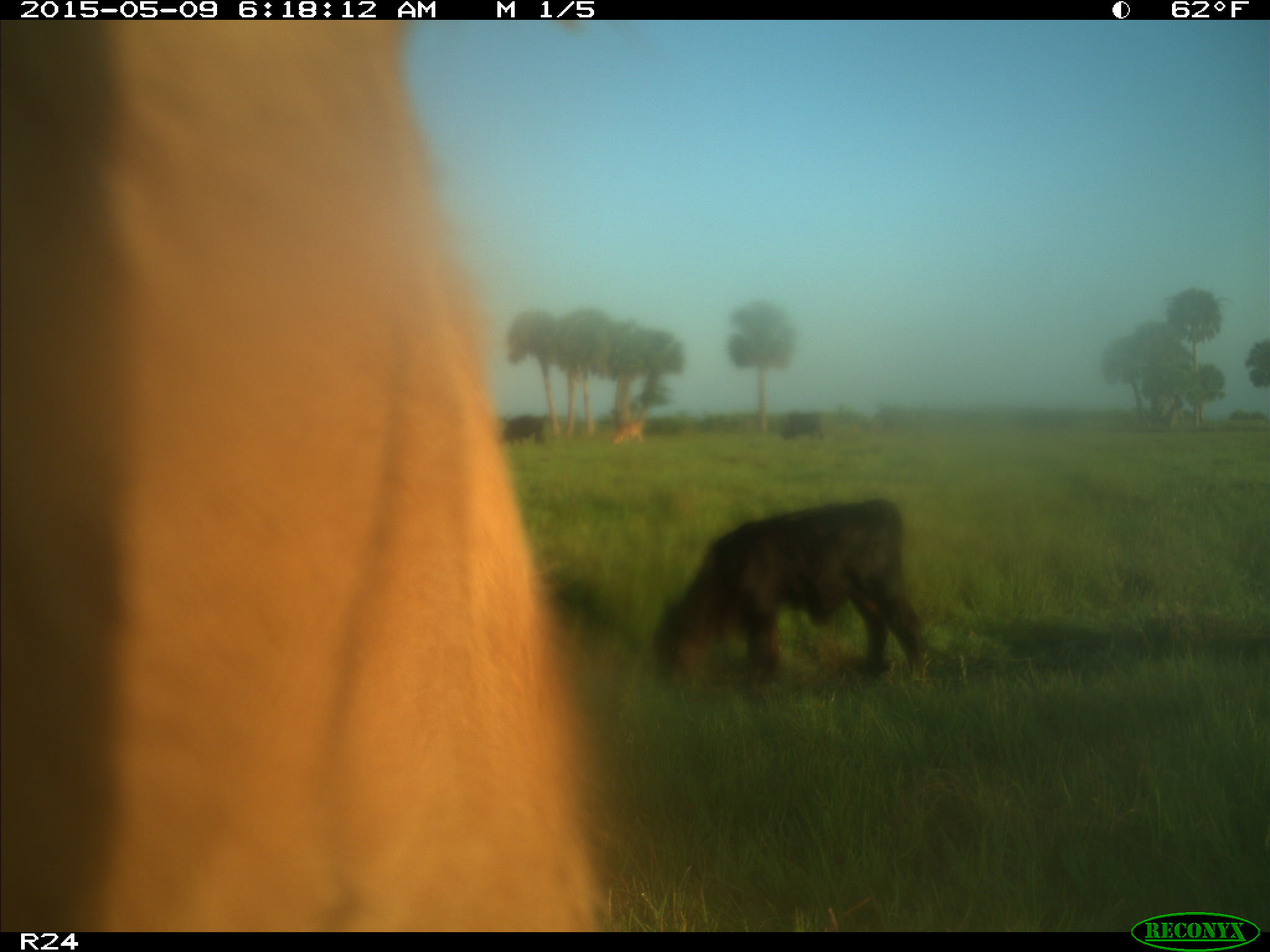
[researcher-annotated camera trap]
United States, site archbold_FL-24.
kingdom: Animalia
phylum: Chordata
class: Mammalia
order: Artiodactyla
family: Bovidae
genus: Bos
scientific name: Bos taurus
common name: domestic cow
Bos taurus (domestic cow).